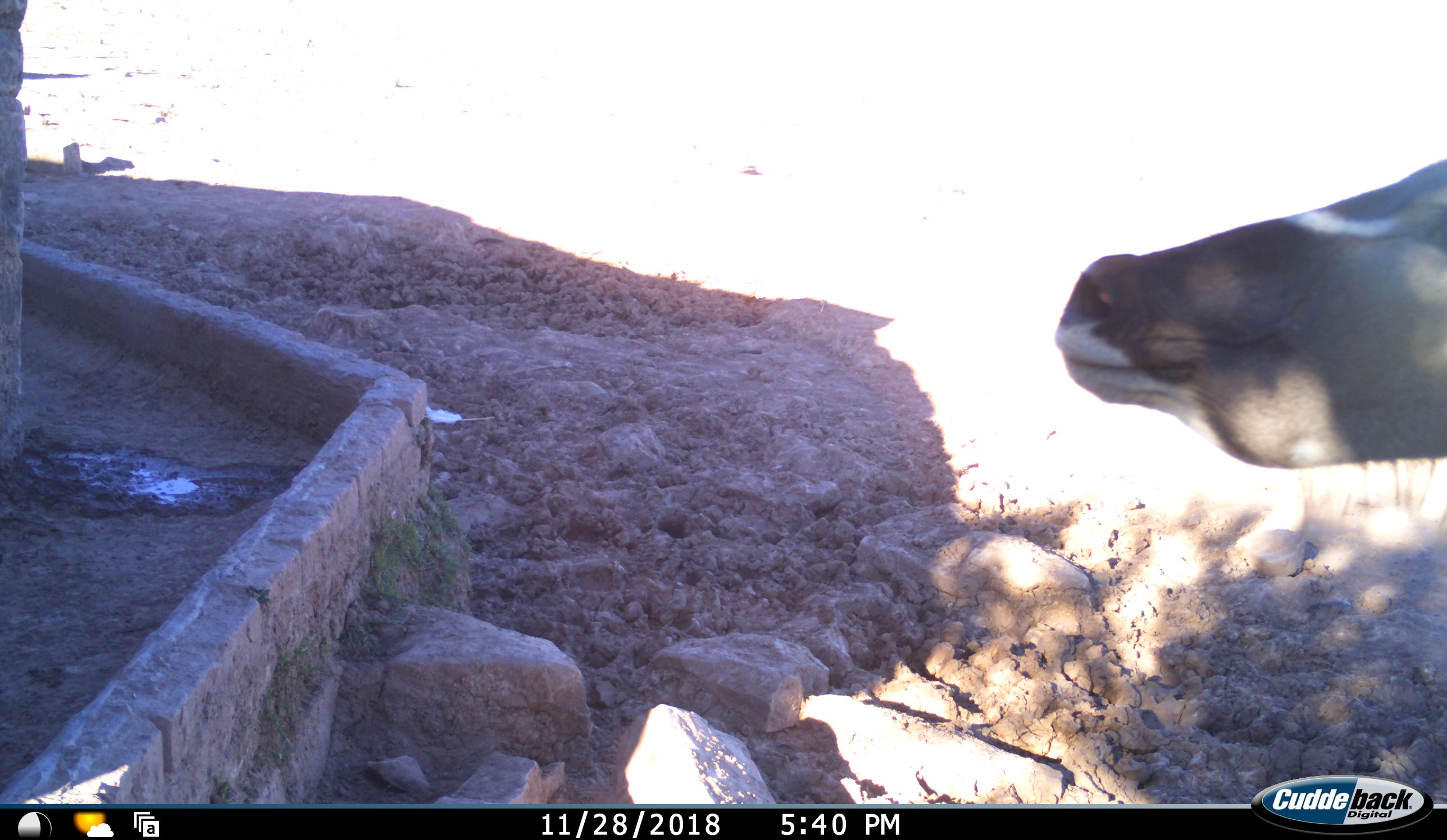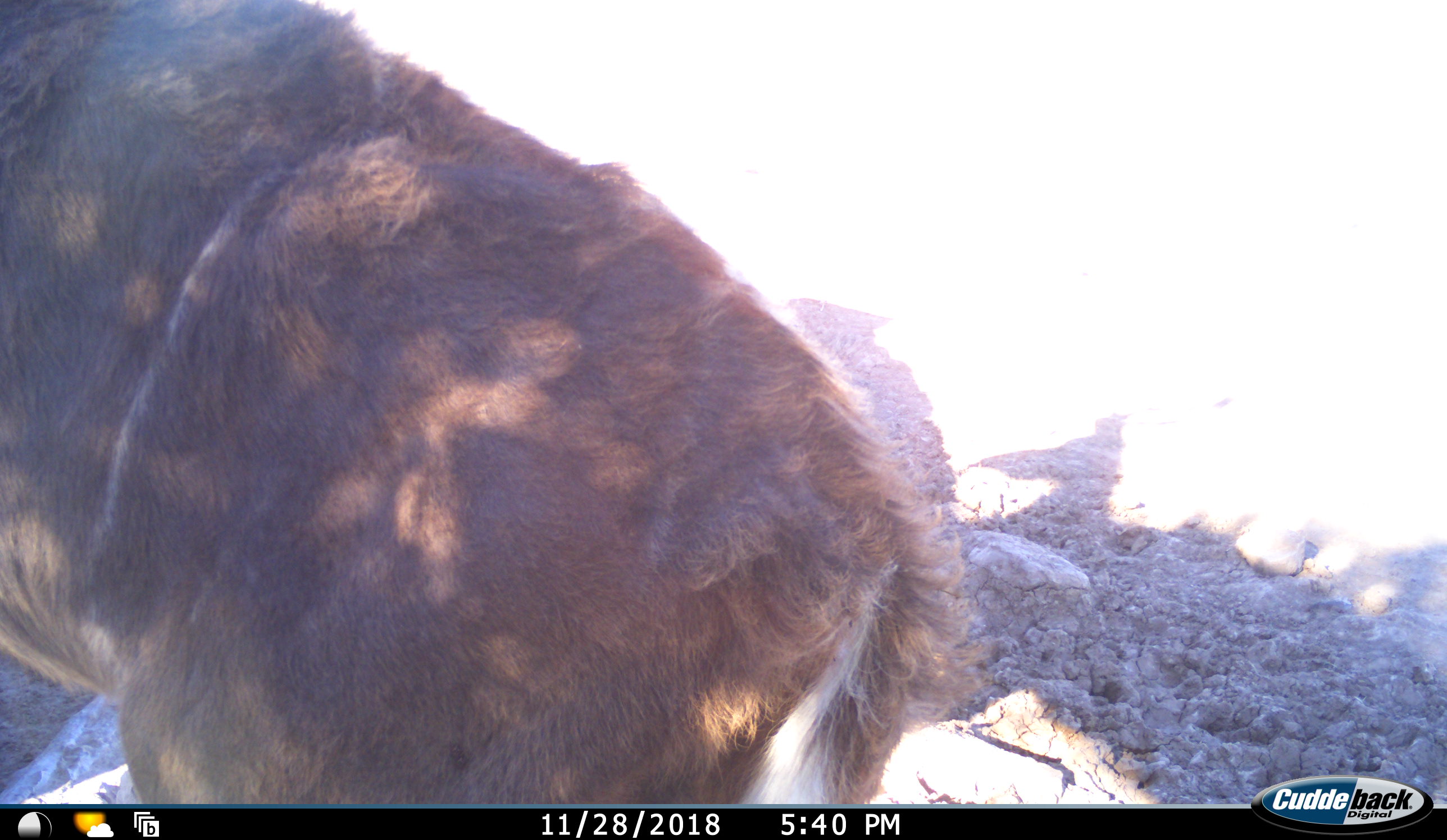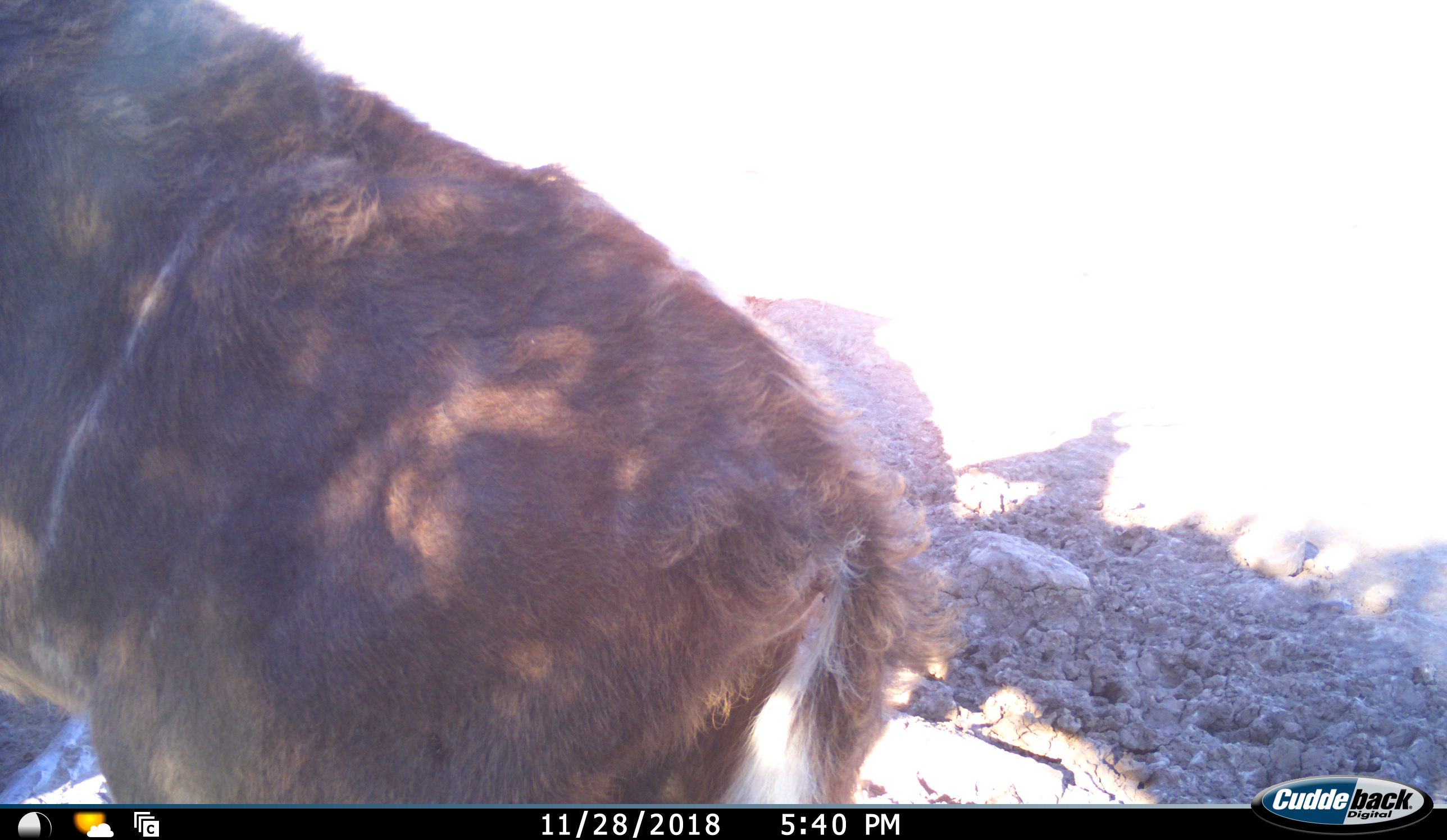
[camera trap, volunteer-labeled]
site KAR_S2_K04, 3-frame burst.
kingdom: Animalia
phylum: Chordata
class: Mammalia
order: Artiodactyla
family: Bovidae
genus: Tragelaphus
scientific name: Tragelaphus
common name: kudu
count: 1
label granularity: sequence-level